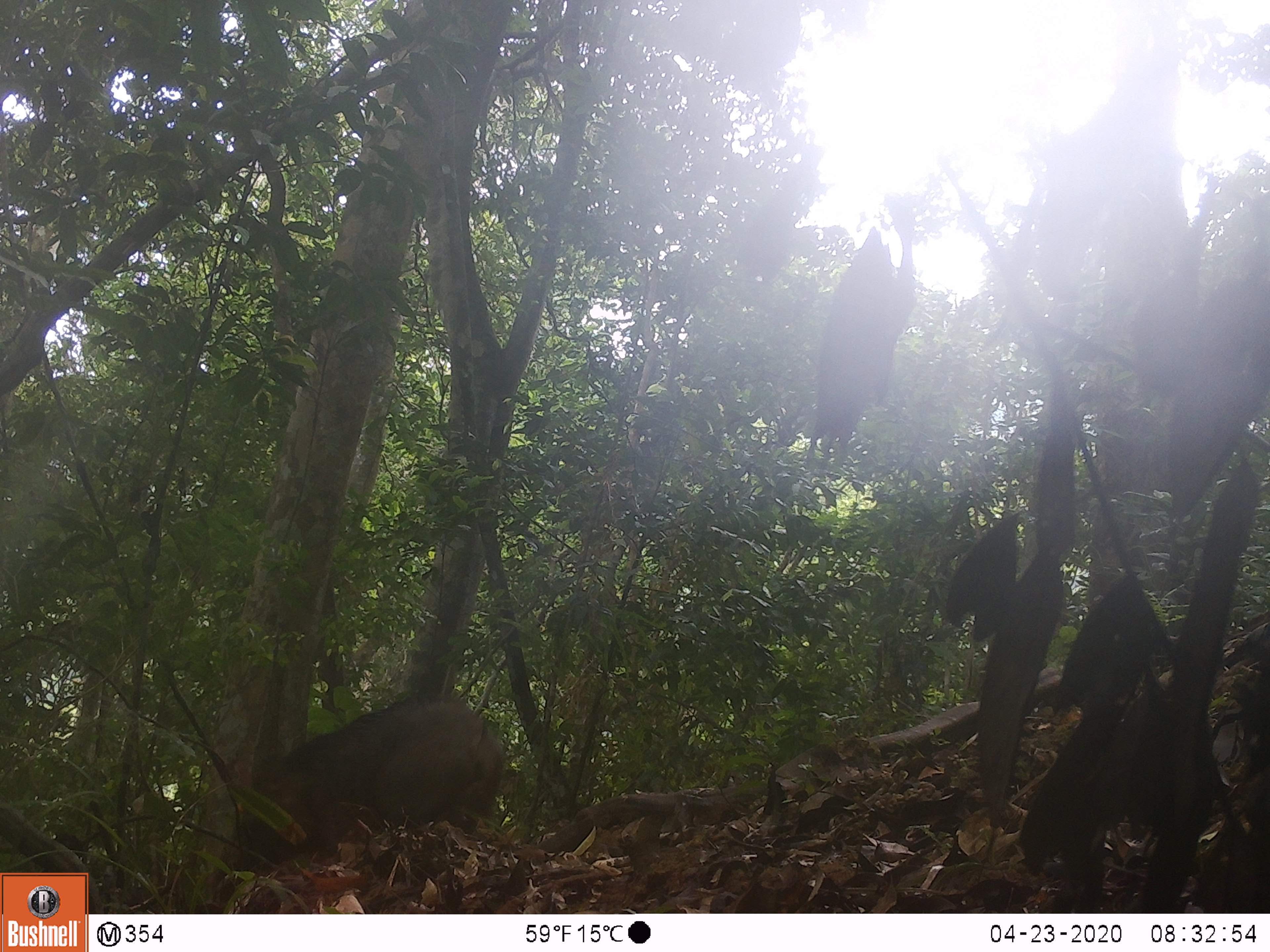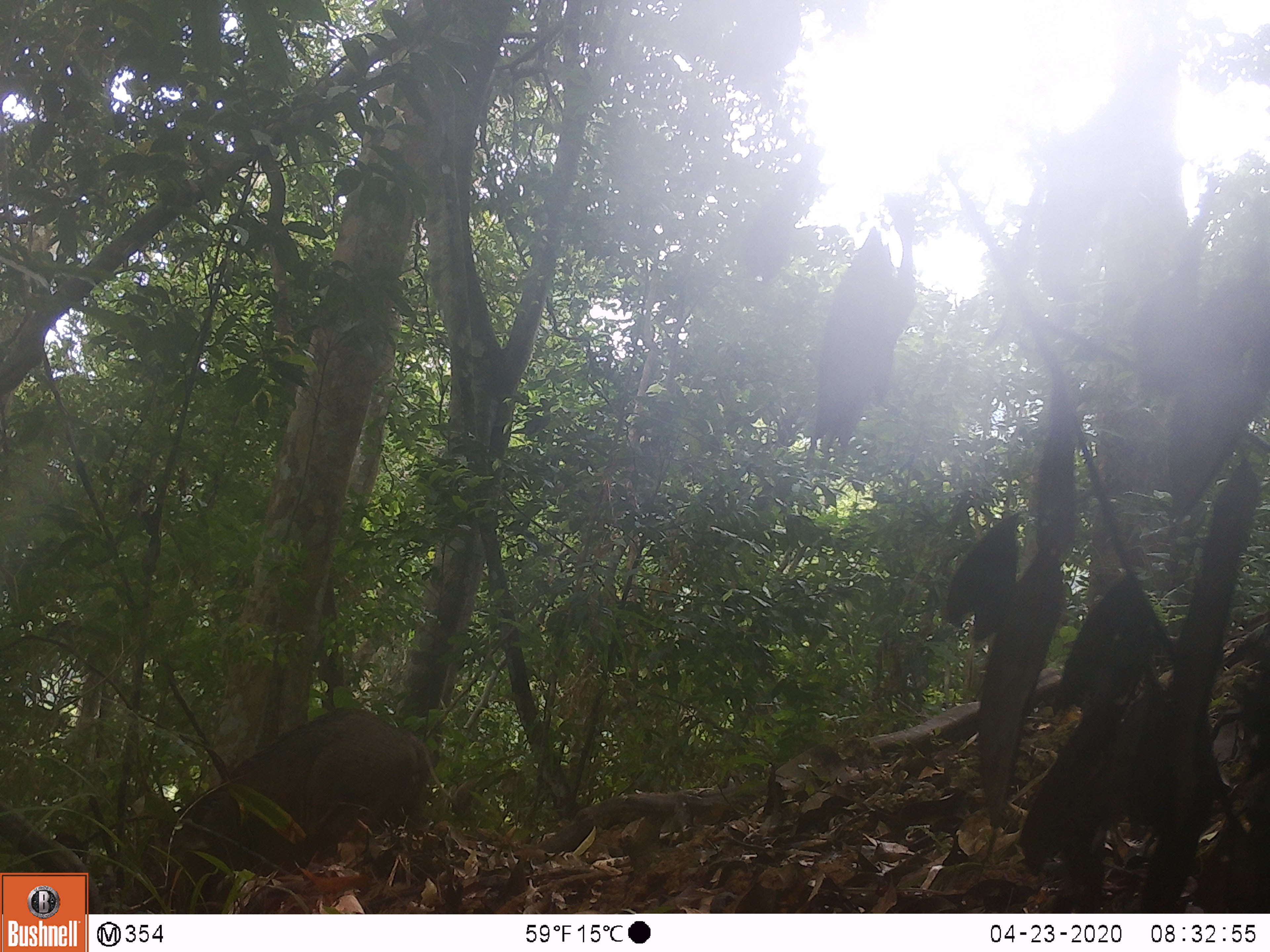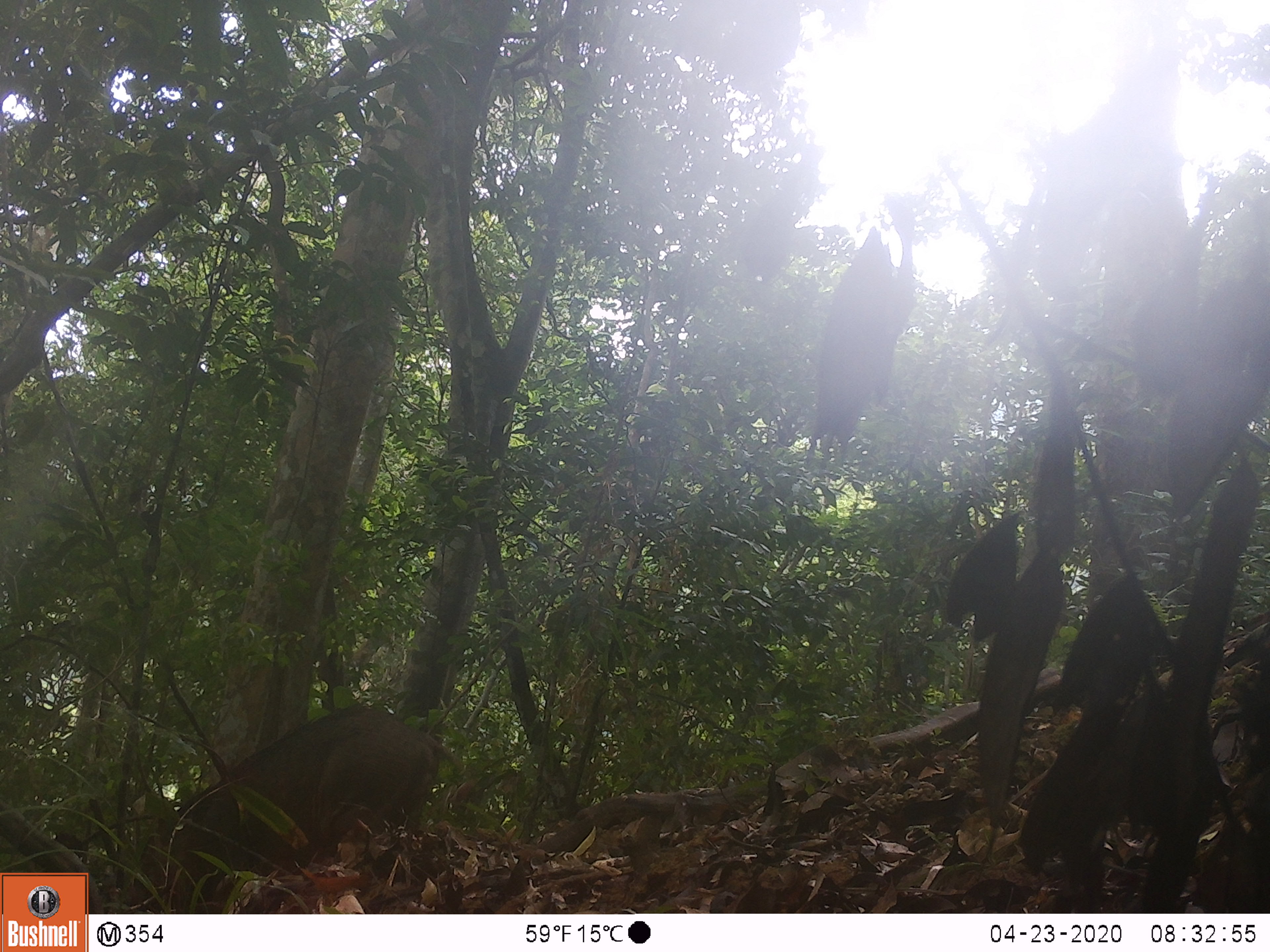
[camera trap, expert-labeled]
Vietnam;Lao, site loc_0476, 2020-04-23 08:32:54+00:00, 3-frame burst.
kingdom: Animalia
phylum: Chordata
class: Mammalia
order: Artiodactyla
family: Suidae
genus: Sus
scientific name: Sus scrofa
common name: eurasian wild pig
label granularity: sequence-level